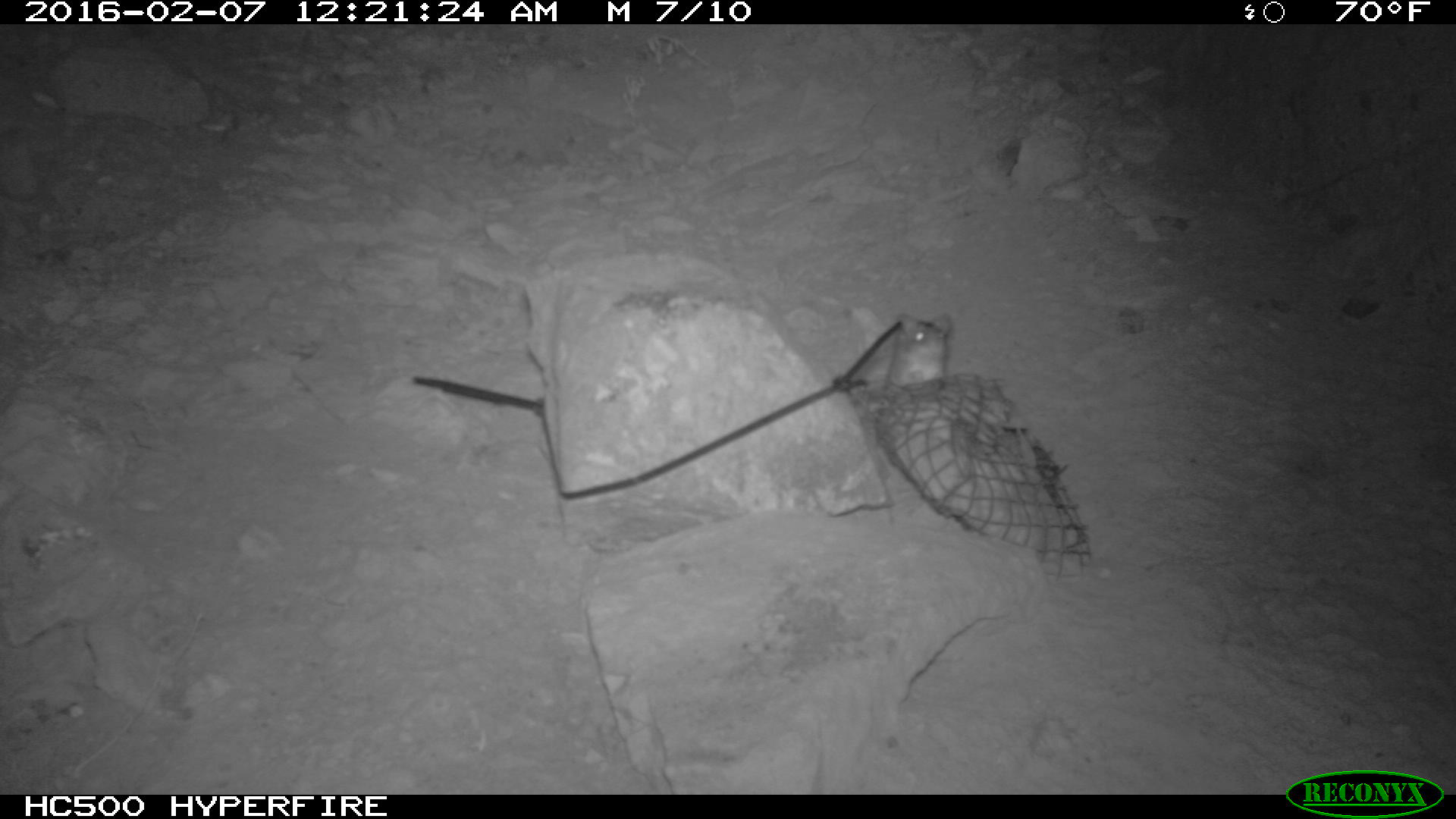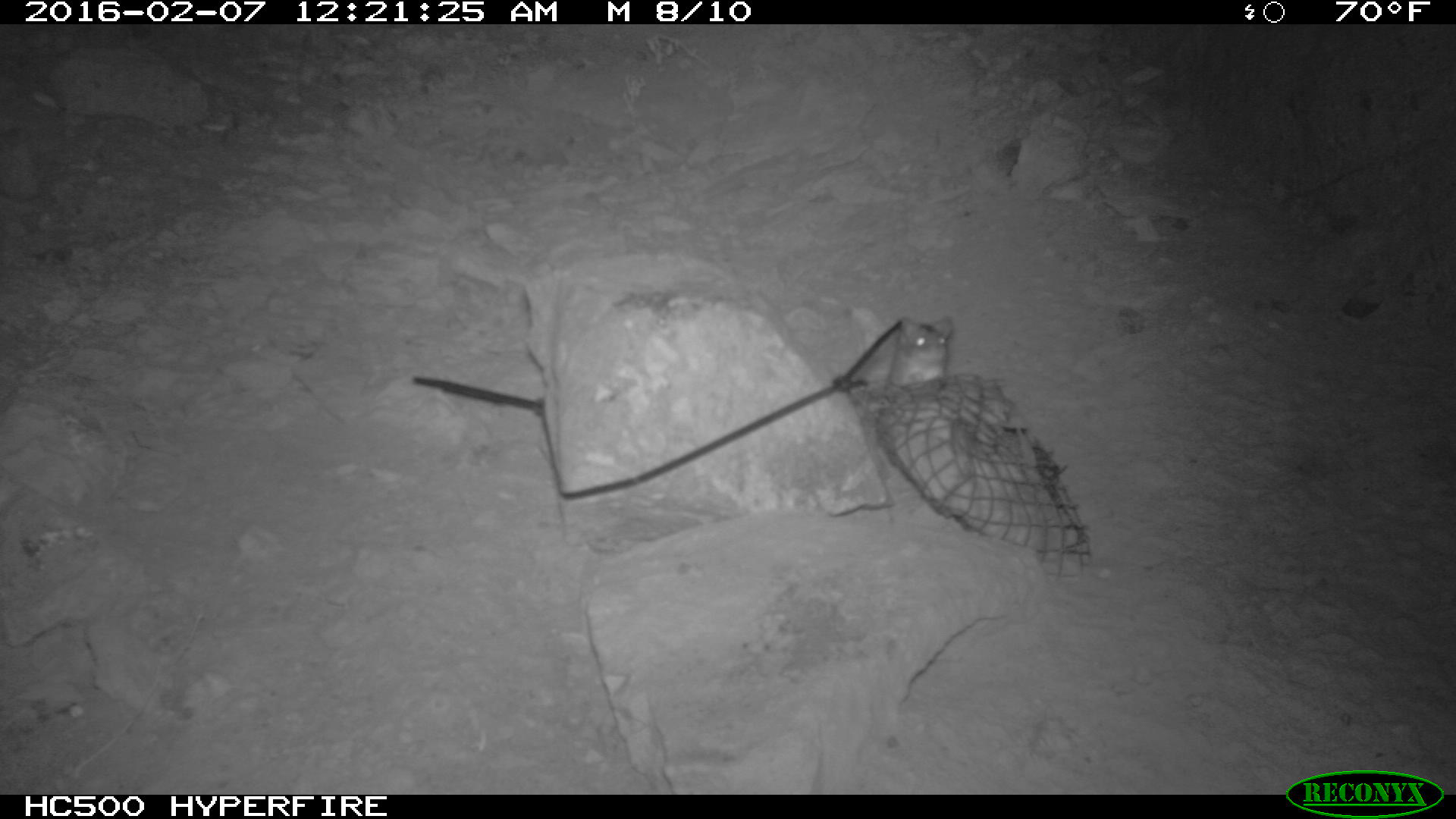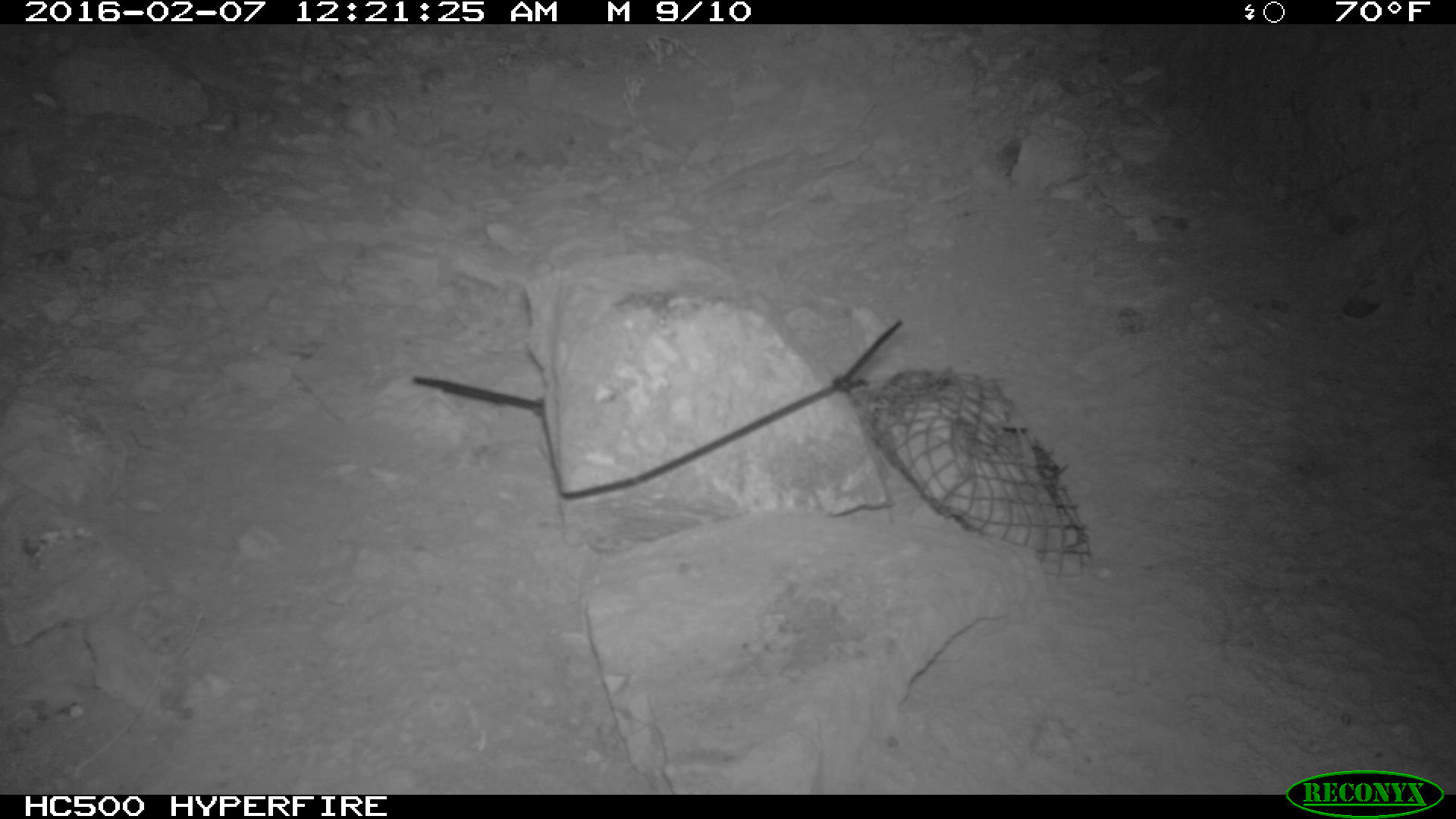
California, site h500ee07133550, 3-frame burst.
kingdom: Animalia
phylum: Chordata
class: Mammalia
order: Rodentia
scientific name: Rodentia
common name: rodent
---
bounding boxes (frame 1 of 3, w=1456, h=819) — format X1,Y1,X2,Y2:
rodent: 882,312,954,385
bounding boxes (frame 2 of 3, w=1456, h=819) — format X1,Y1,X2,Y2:
rodent: 846,305,954,388